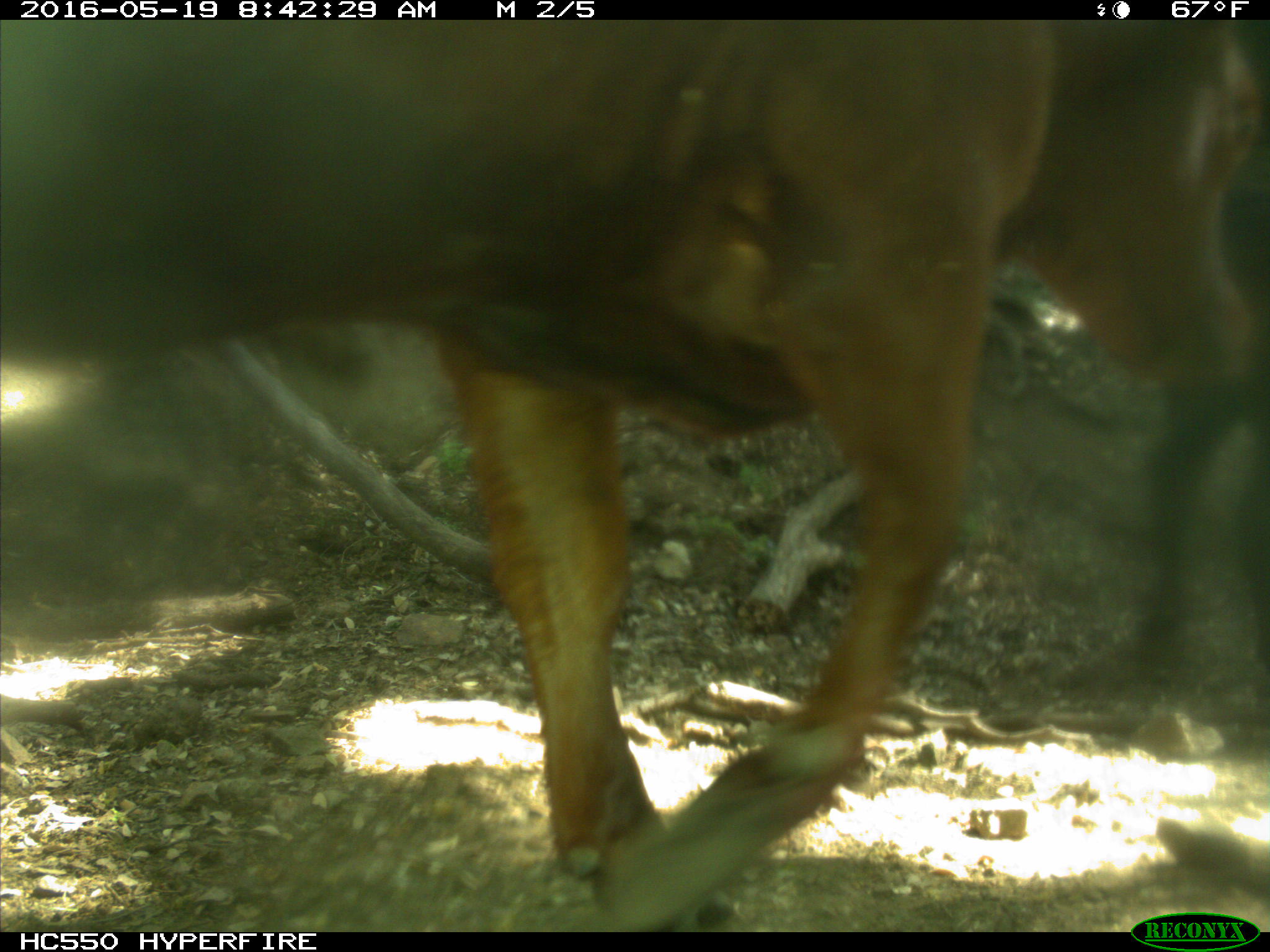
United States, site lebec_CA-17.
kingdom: Animalia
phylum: Chordata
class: Mammalia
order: Artiodactyla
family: Bovidae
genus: Bos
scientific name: Bos taurus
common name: domestic cow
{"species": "Bos taurus (domestic cow)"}